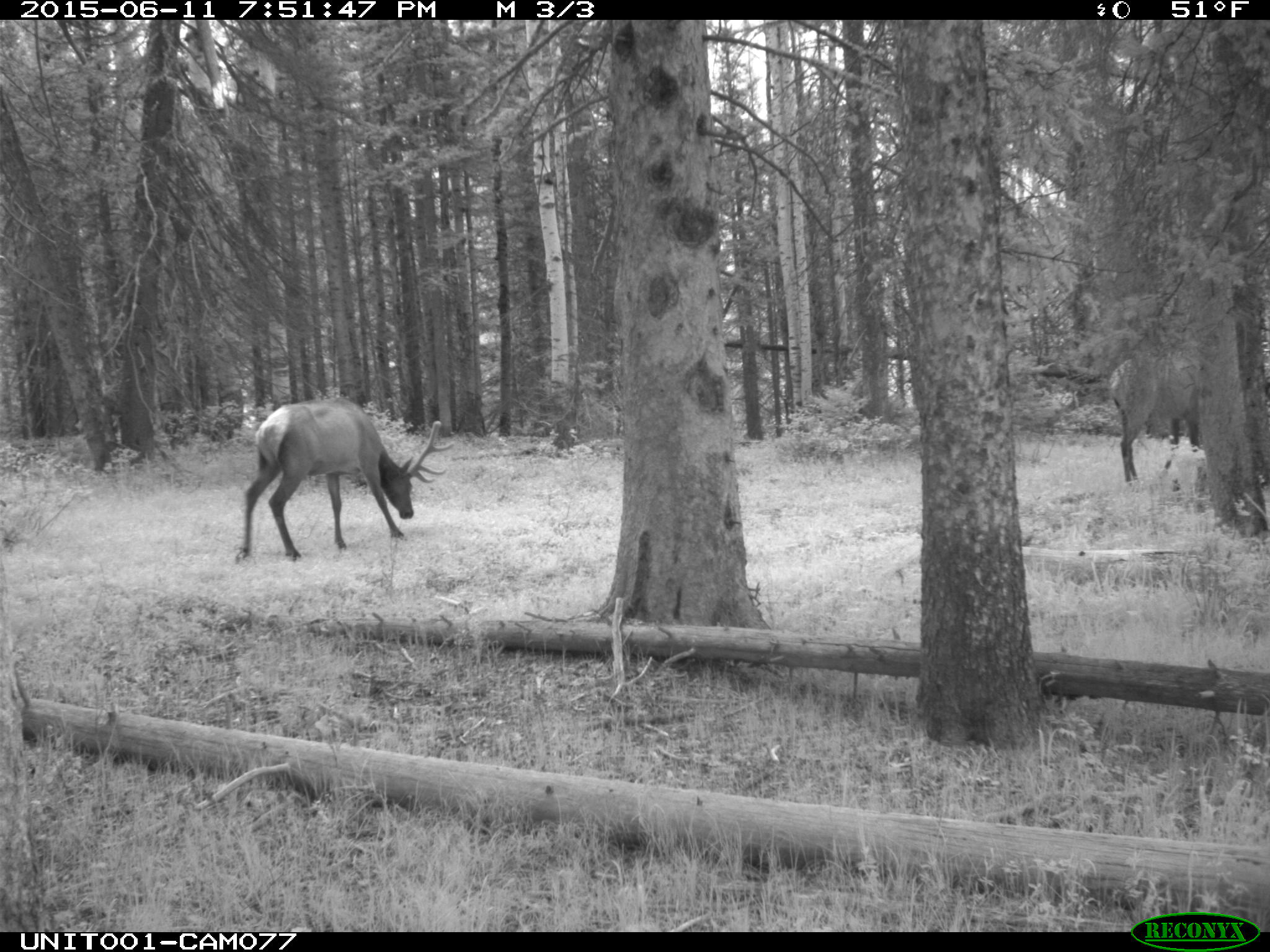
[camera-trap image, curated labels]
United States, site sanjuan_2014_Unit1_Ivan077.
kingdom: Animalia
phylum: Chordata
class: Mammalia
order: Artiodactyla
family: Cervidae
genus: Cervus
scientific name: Cervus elaphus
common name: red deer